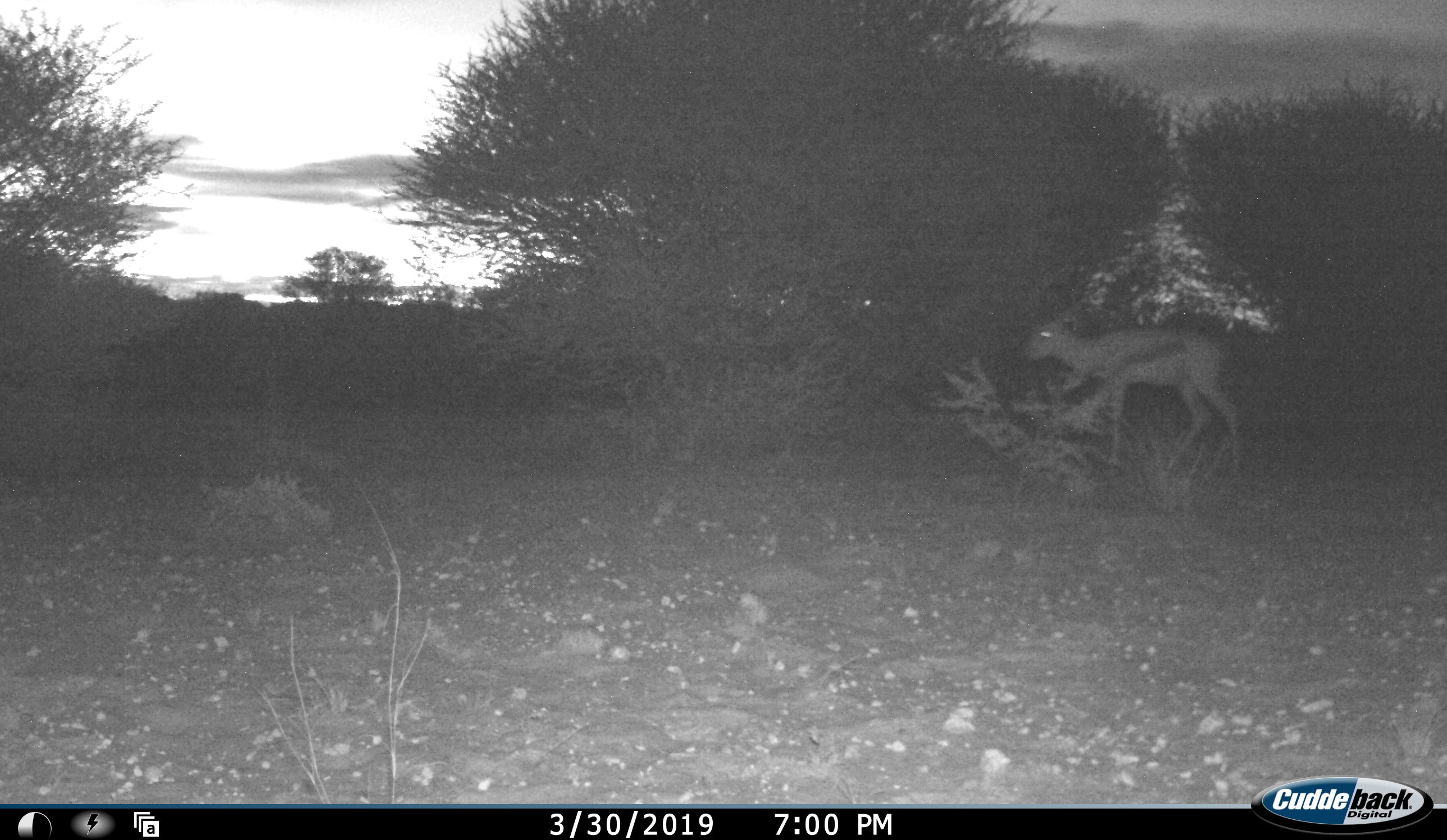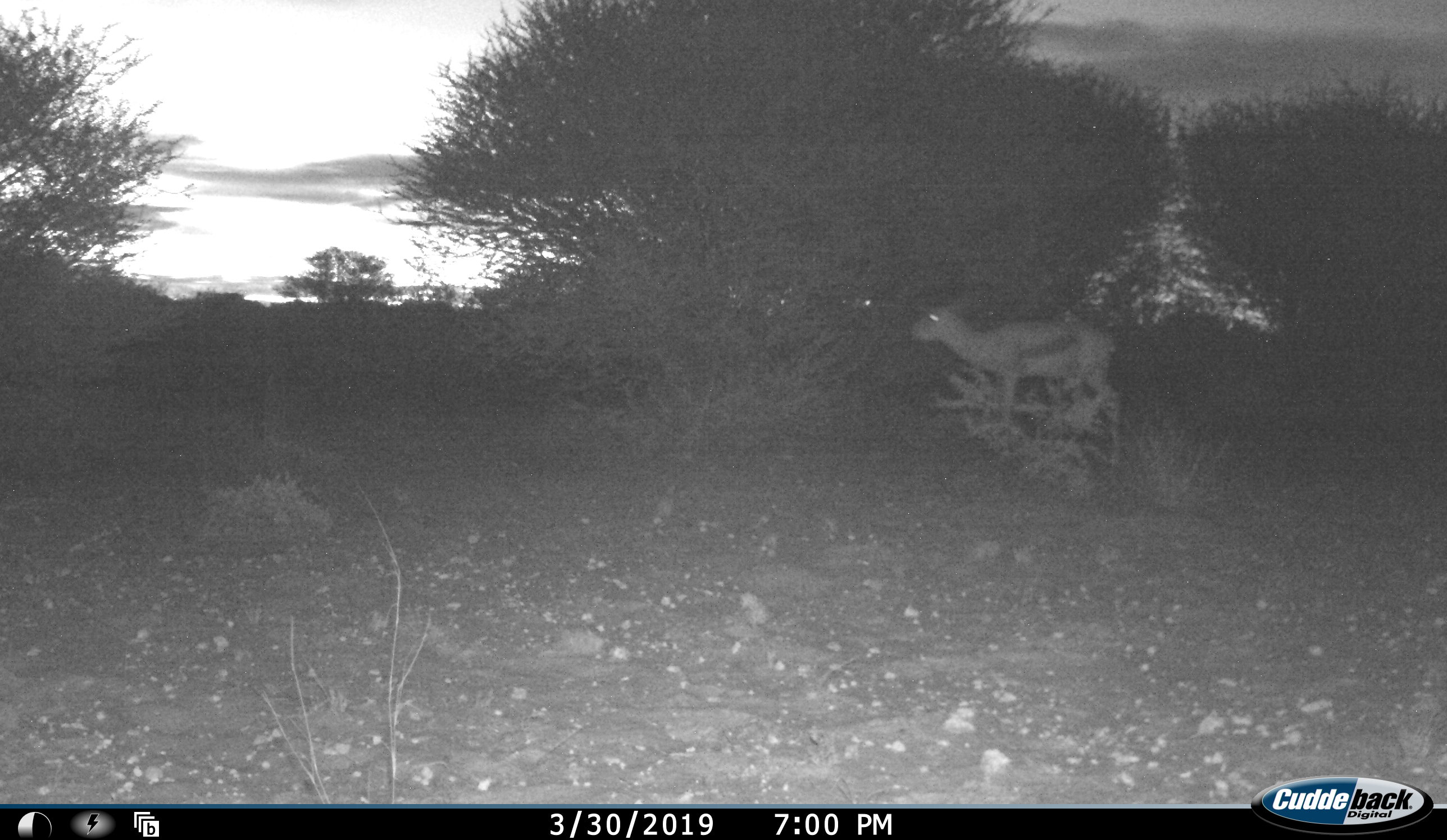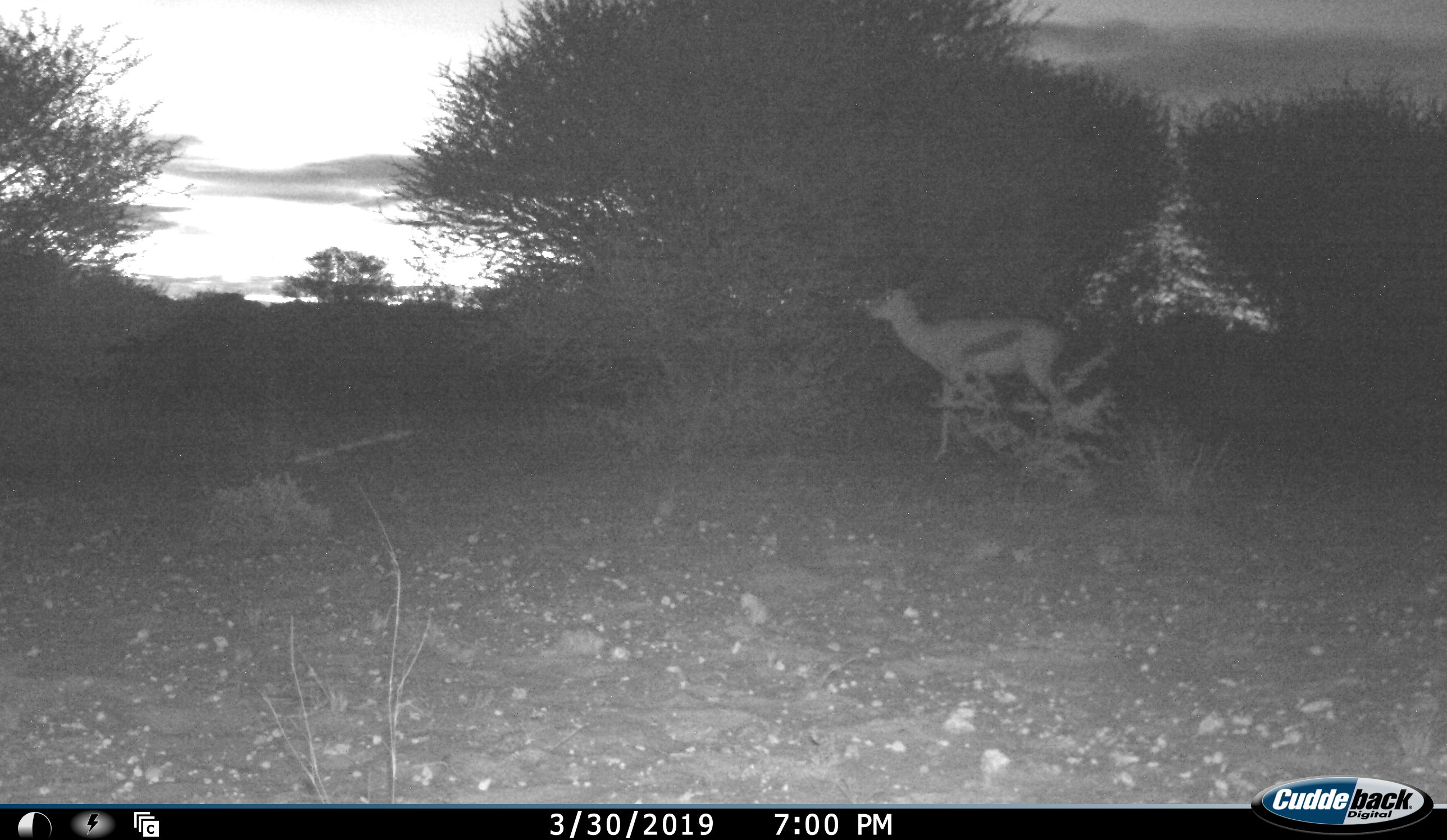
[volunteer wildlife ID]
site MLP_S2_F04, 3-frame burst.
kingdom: Animalia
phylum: Chordata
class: Mammalia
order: Artiodactyla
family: Bovidae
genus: Antidorcas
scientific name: Antidorcas marsupialis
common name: springbok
Springbok (Antidorcas marsupialis), count 1. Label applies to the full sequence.